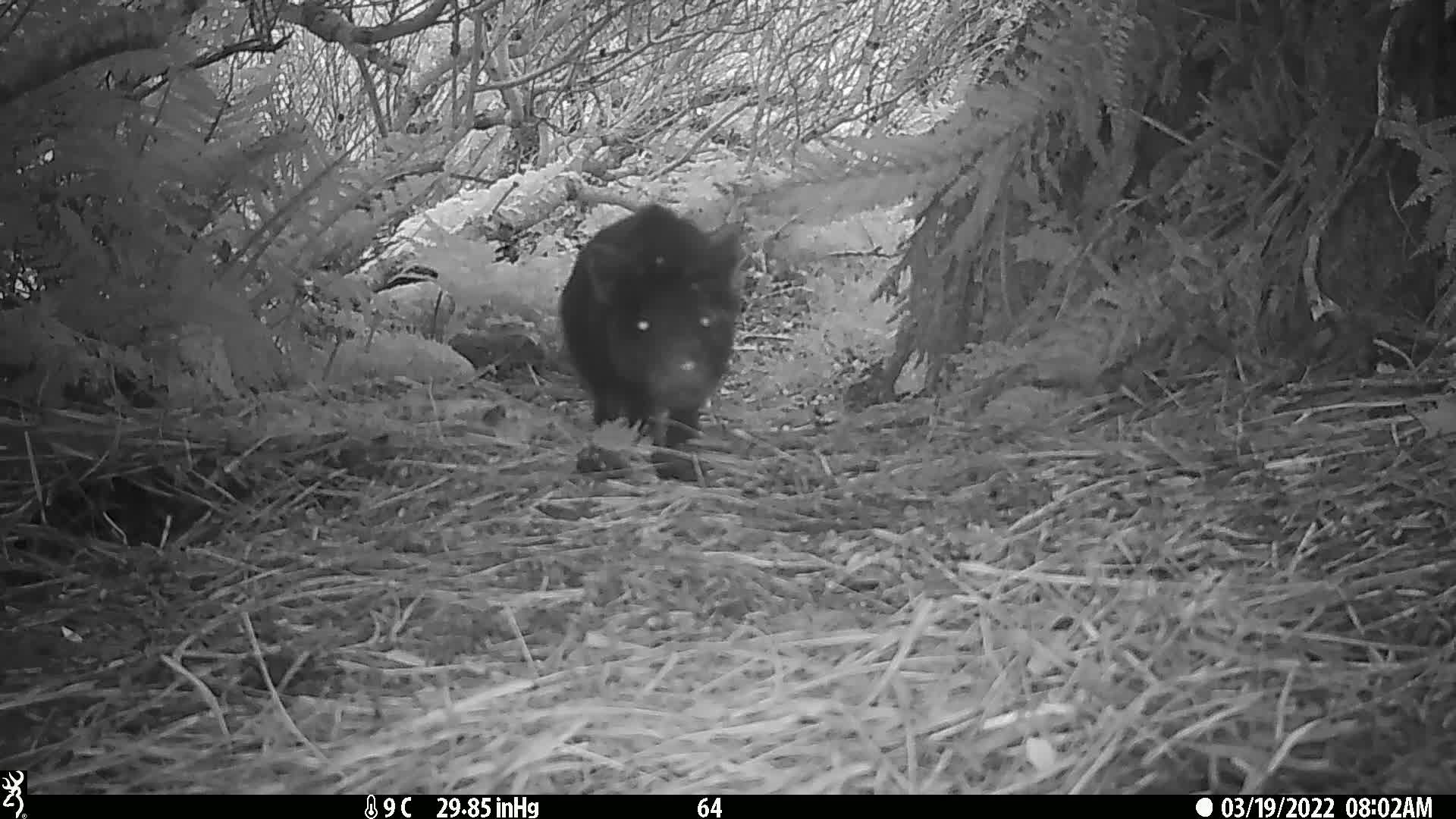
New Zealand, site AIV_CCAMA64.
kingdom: Animalia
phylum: Chordata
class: Mammalia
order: Artiodactyla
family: Suidae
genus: Sus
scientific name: Sus scrofa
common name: pig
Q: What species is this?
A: Pig (Sus scrofa).